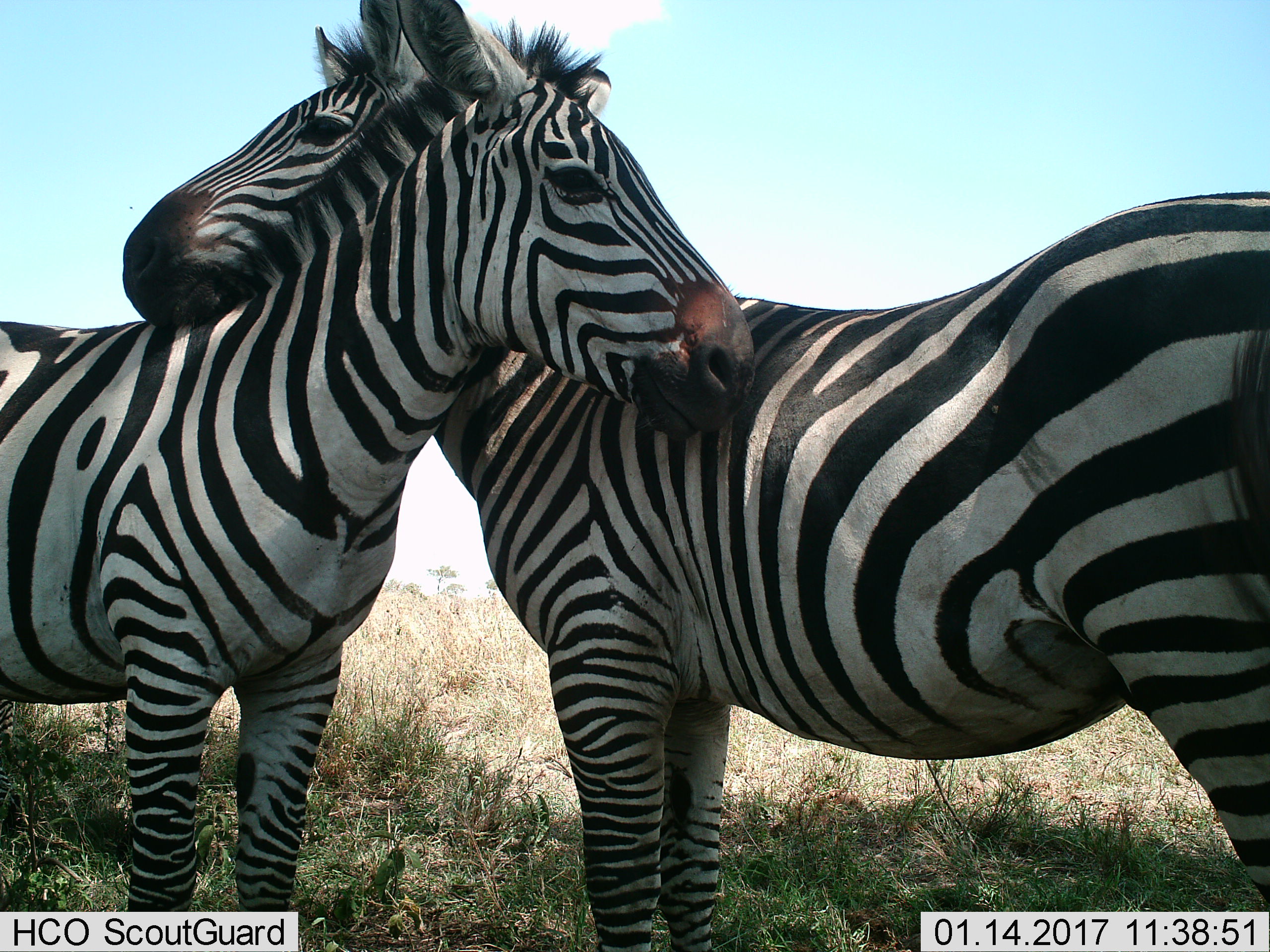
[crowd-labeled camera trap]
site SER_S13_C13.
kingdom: Animalia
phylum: Chordata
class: Mammalia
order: Perissodactyla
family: Equidae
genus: Equus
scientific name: Equus quagga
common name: plains zebra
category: zebraplains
Zebraplains (plains zebra) (Equus quagga), count 2. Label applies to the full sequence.